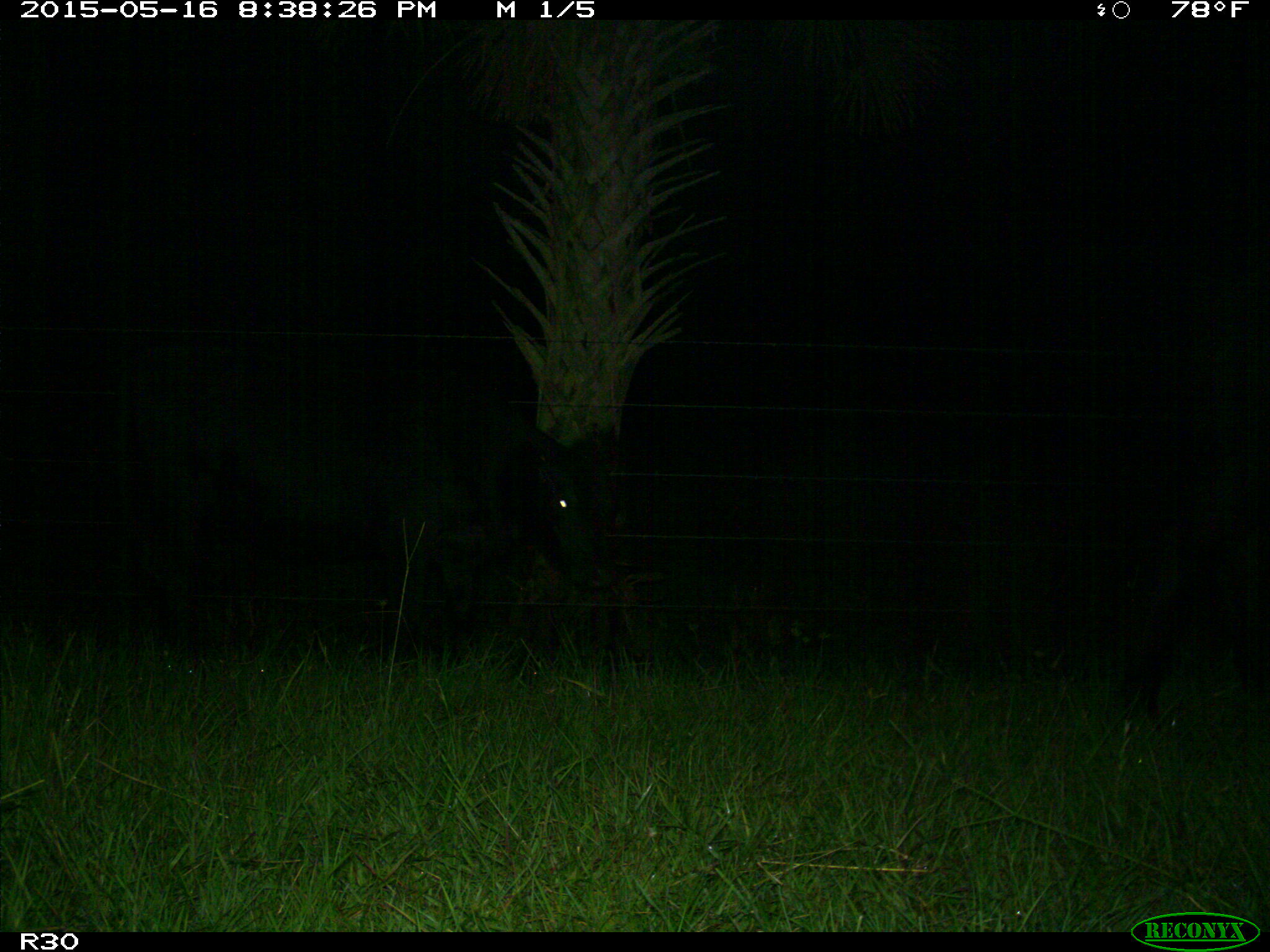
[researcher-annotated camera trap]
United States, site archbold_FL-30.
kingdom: Animalia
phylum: Chordata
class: Mammalia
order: Artiodactyla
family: Bovidae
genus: Bos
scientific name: Bos taurus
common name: domestic cow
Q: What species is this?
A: Bos taurus (domestic cow).